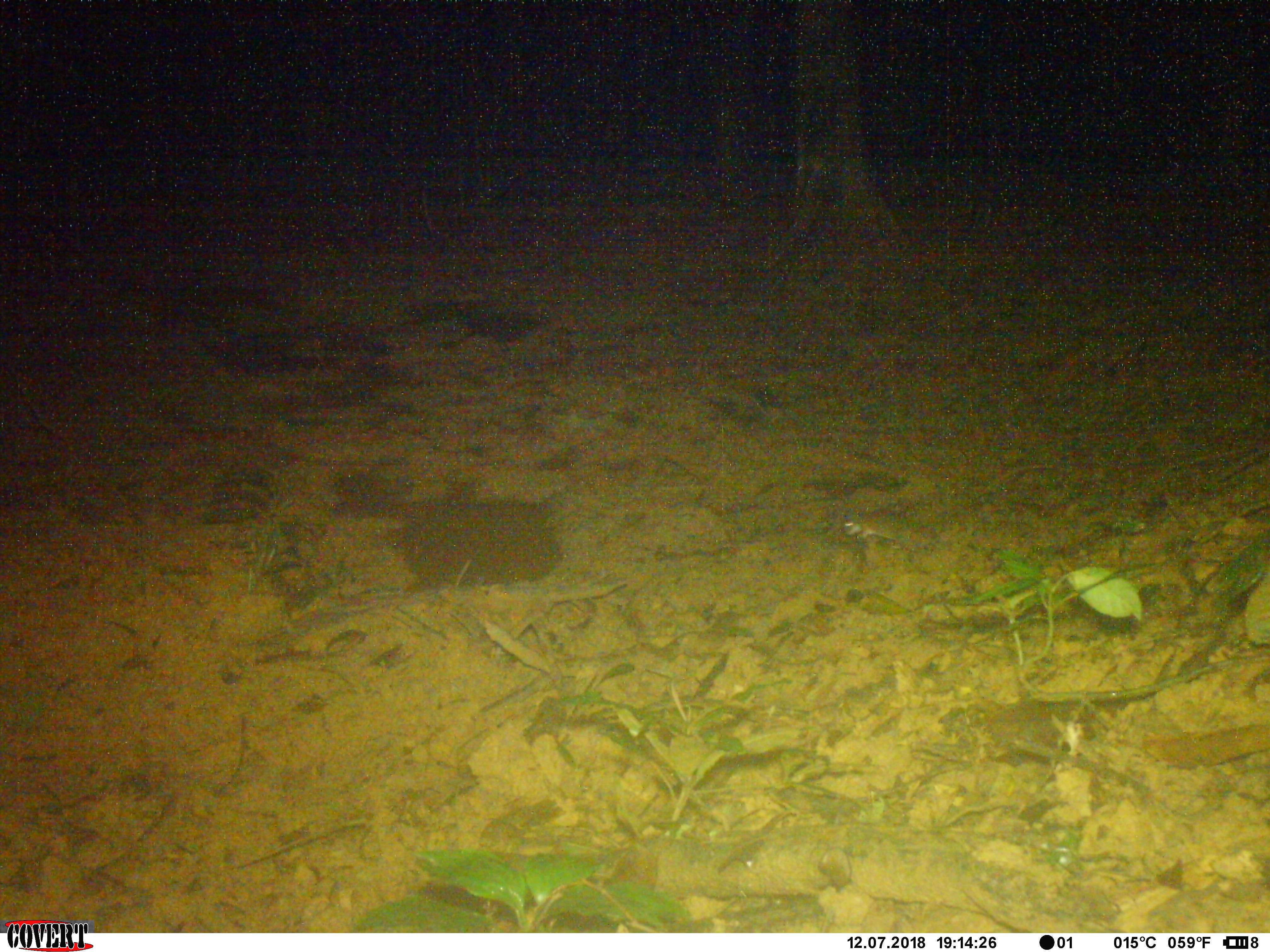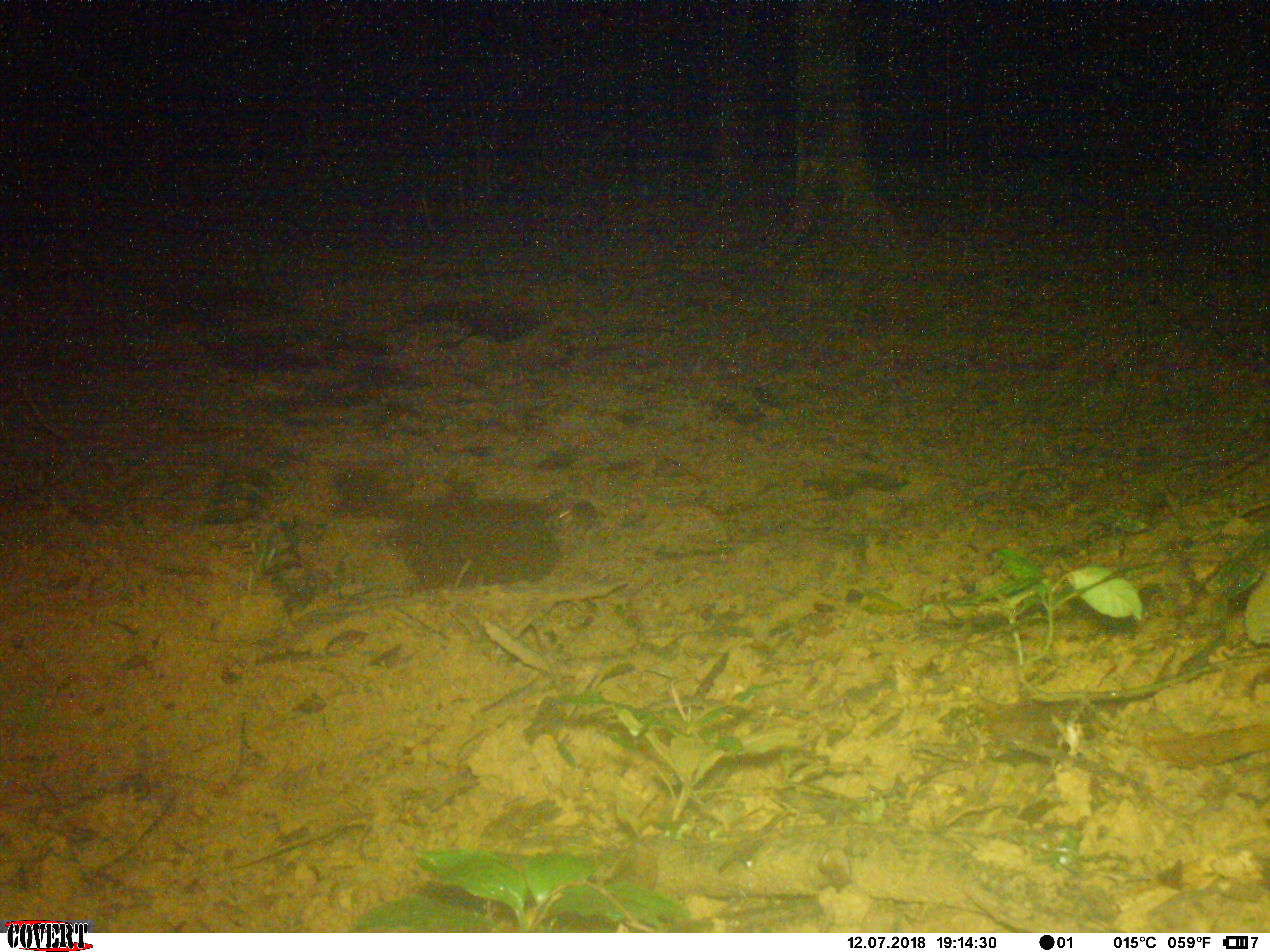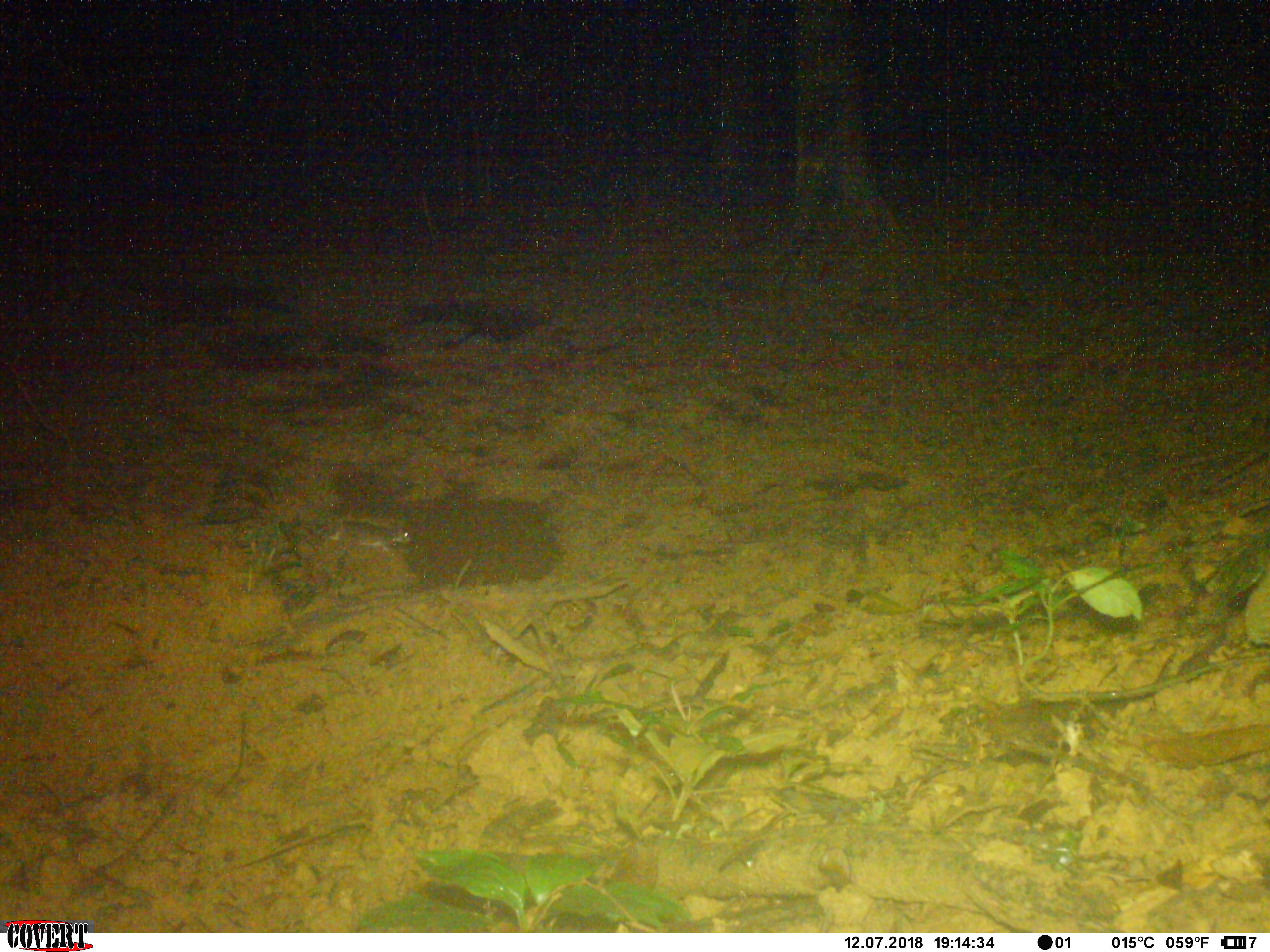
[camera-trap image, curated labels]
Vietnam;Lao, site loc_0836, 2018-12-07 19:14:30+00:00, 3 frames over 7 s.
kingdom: Animalia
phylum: Chordata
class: Mammalia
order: Rodentia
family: Muridae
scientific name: Muridae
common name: old-world mice and rats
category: unidentified murid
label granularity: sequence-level